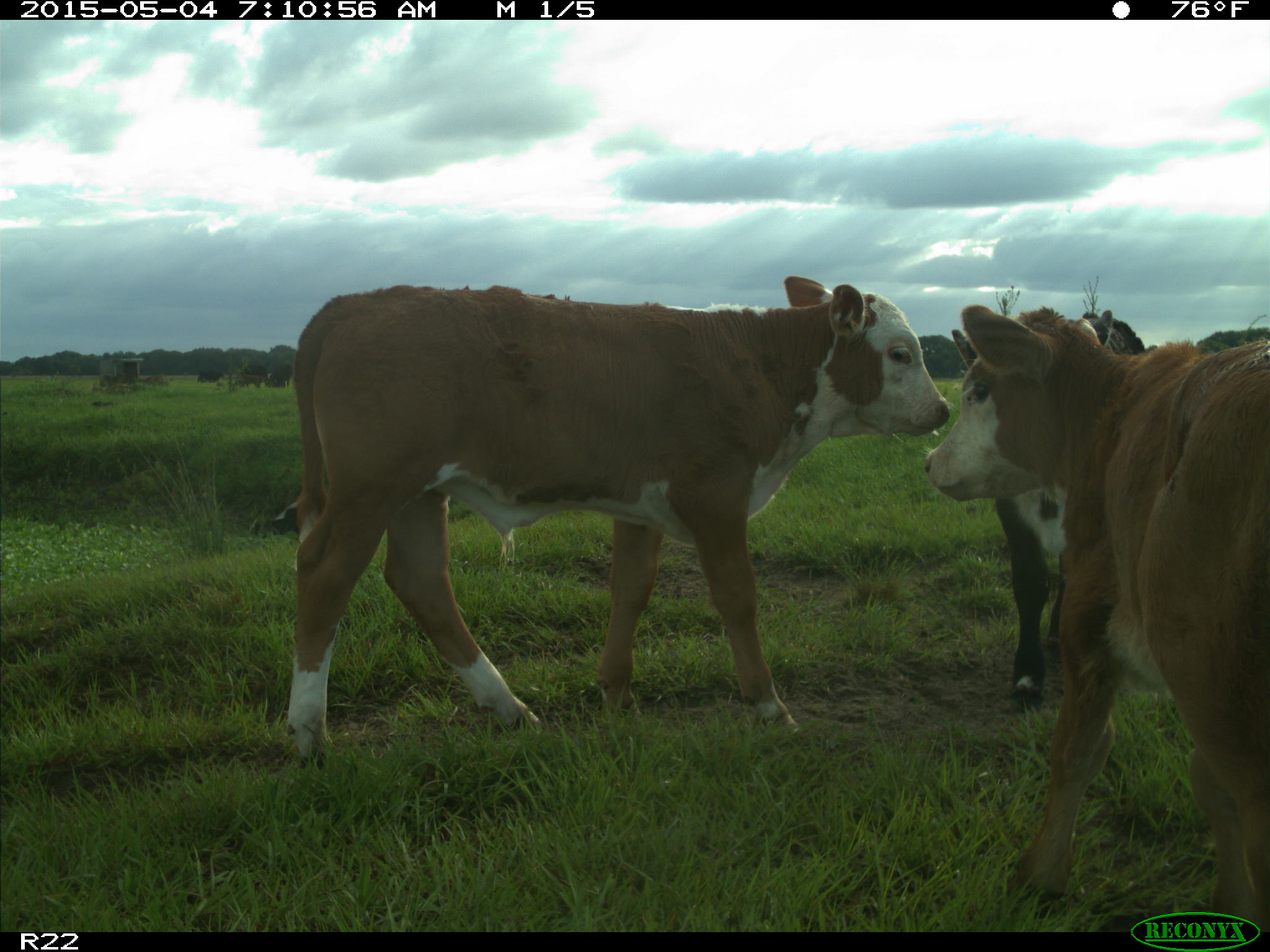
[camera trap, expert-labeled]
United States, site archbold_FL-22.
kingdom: Animalia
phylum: Chordata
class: Mammalia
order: Artiodactyla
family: Bovidae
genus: Bos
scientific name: Bos taurus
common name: domestic cow